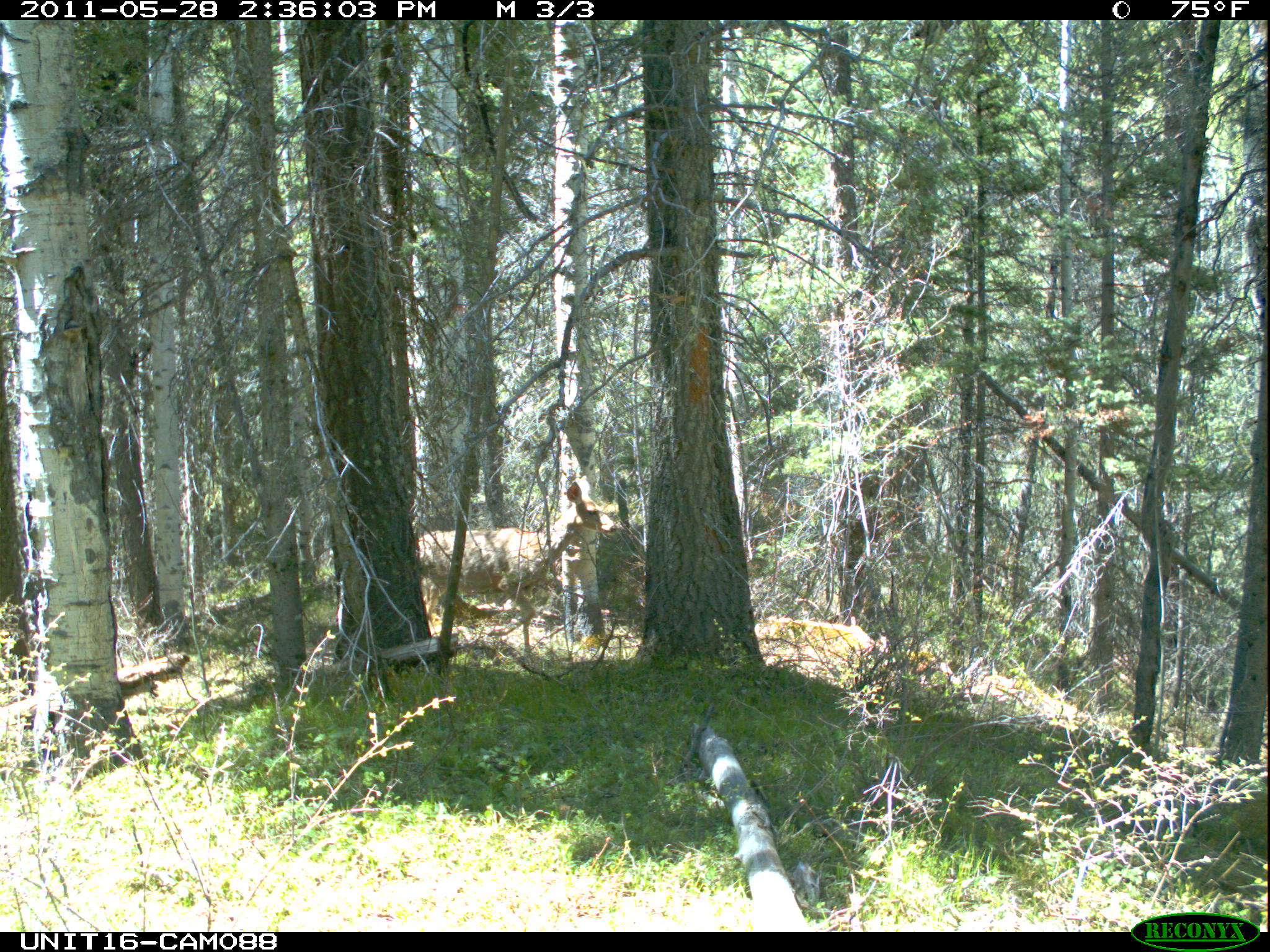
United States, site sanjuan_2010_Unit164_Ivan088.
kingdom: Animalia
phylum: Chordata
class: Mammalia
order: Artiodactyla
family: Cervidae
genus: Odocoileus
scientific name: Odocoileus hemionus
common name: mule deer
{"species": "Odocoileus hemionus (mule deer)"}